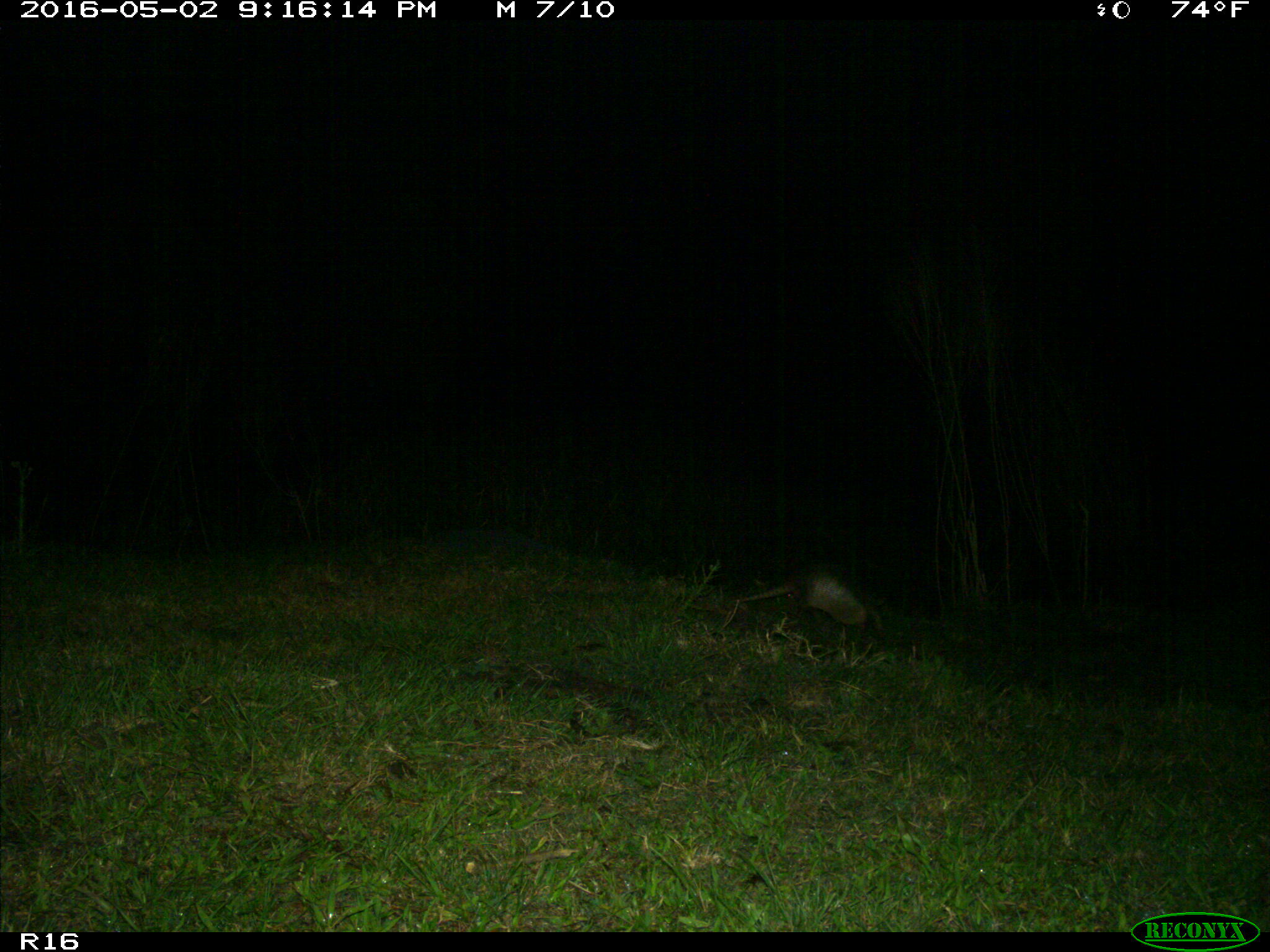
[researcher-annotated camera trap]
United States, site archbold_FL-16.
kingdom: Animalia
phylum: Chordata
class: Mammalia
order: Cingulata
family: Dasypodidae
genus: Dasypus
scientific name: Dasypus novemcinctus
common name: nine-banded armadillo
Dasypus novemcinctus (nine-banded armadillo).